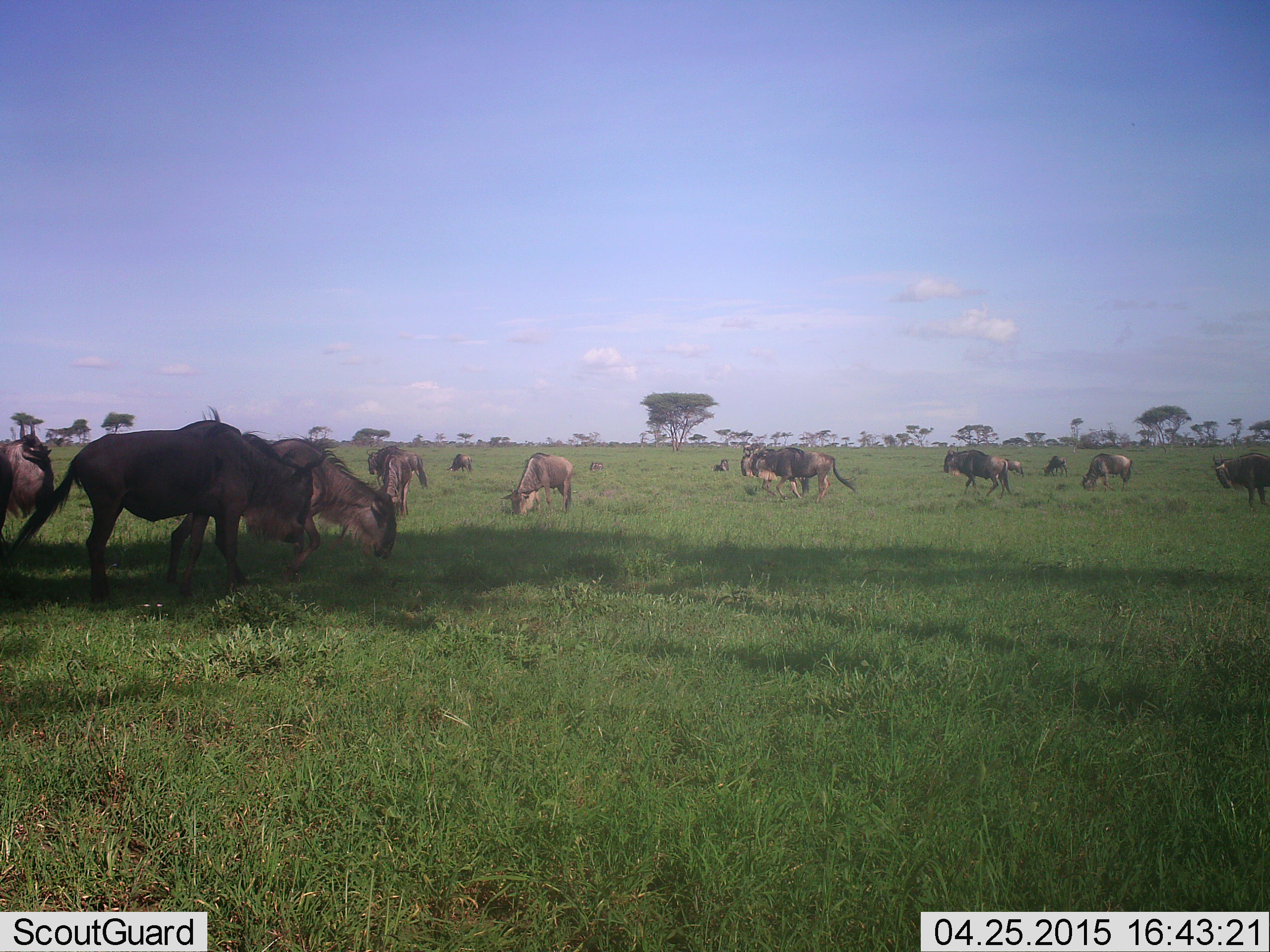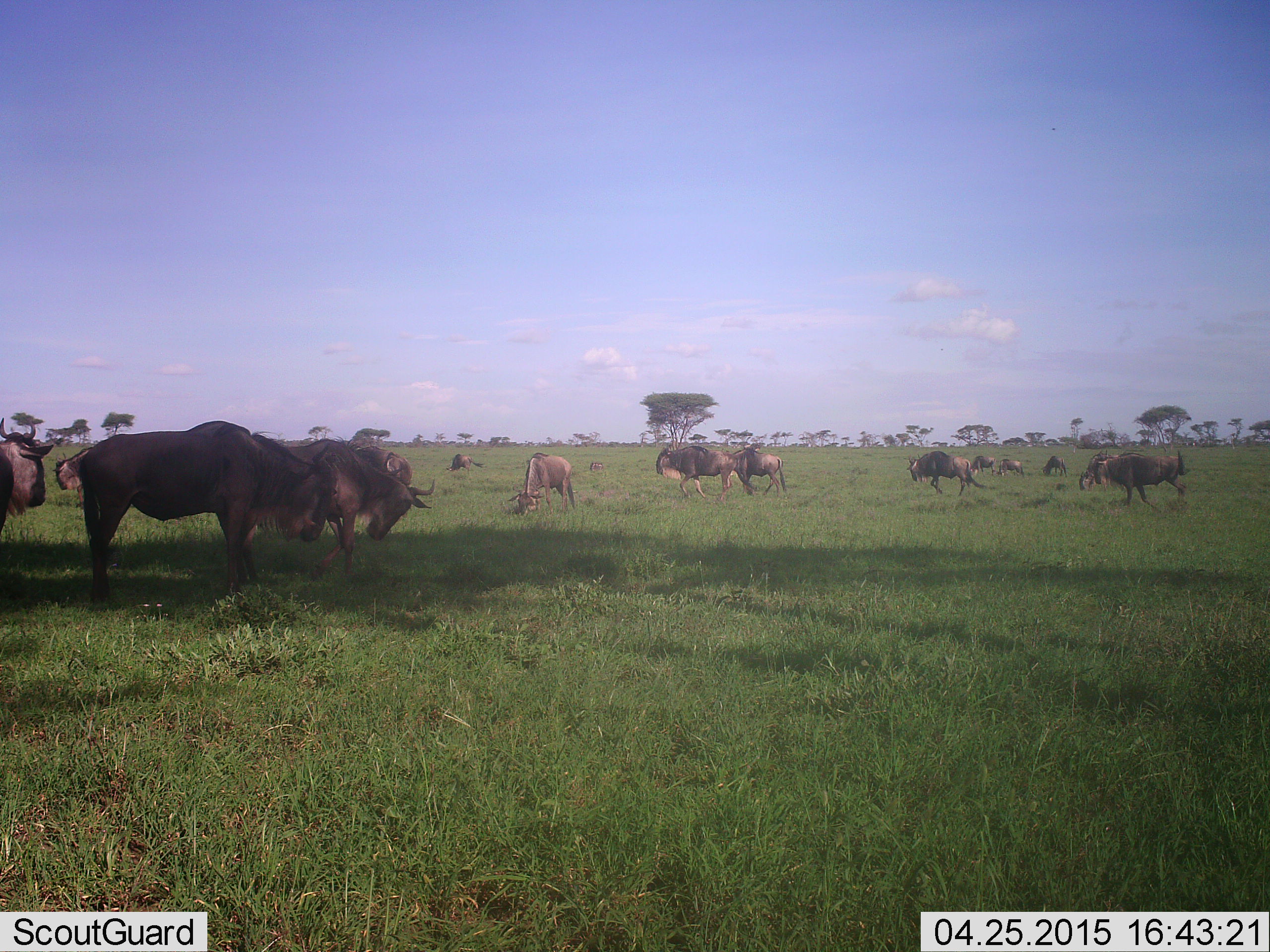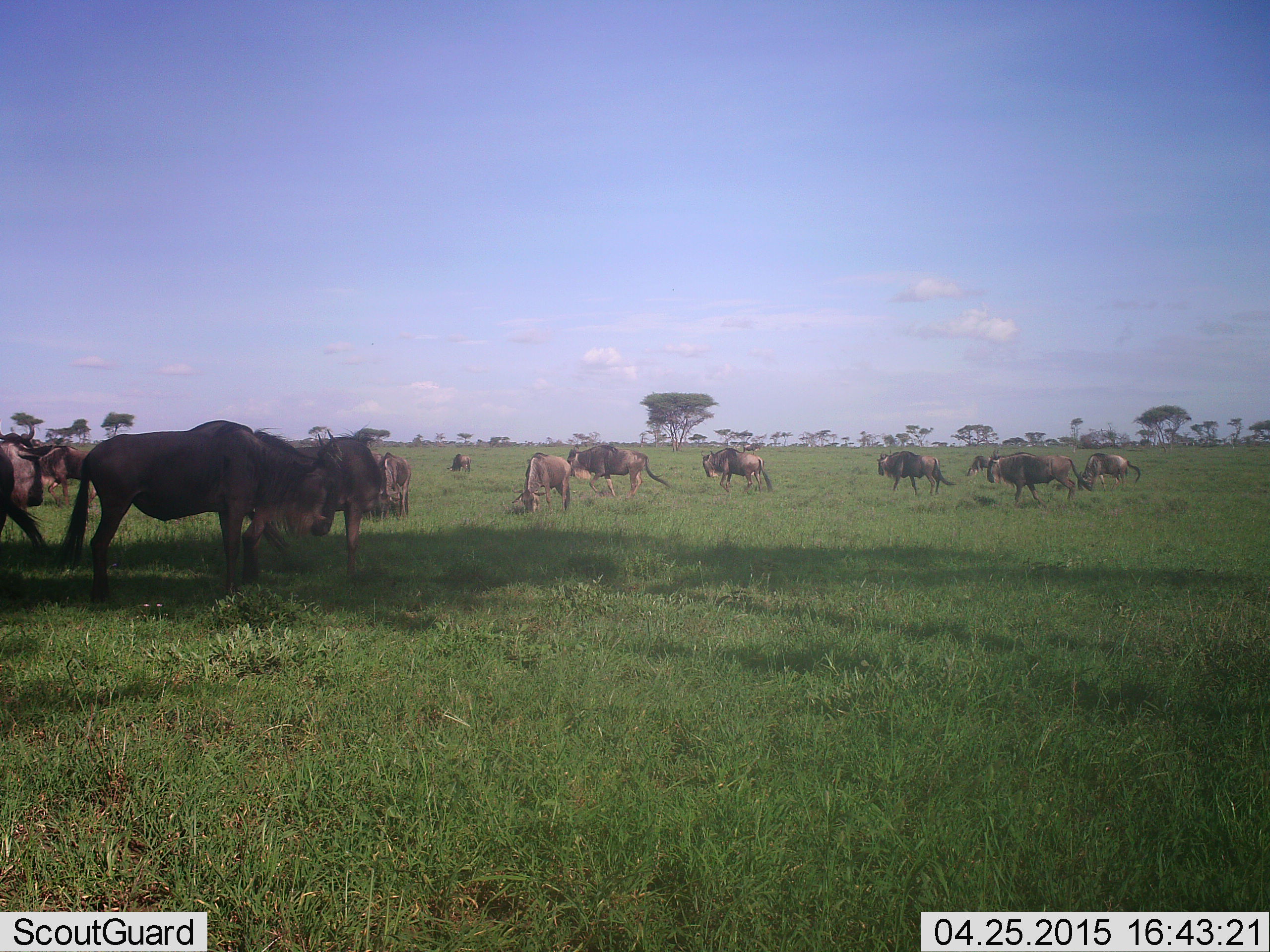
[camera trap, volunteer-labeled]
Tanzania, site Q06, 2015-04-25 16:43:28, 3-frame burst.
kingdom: Animalia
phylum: Chordata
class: Mammalia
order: Artiodactyla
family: Bovidae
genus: Connochaetes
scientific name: Connochaetes taurinus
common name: blue wildebeest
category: wildebeest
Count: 11-50.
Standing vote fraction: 82%.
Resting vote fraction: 18%.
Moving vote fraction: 82%.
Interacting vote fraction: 9%.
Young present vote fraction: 0%.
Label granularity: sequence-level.